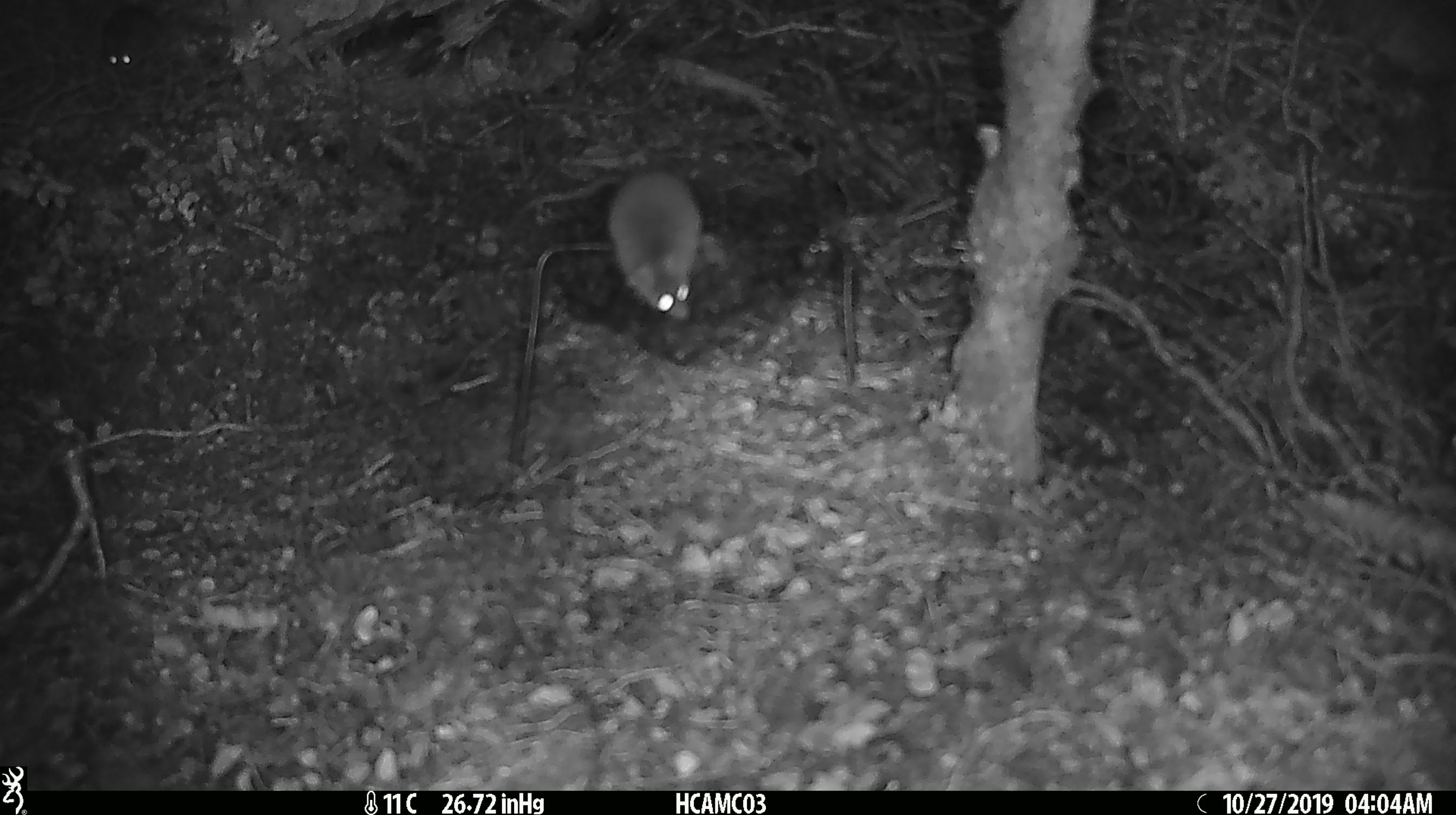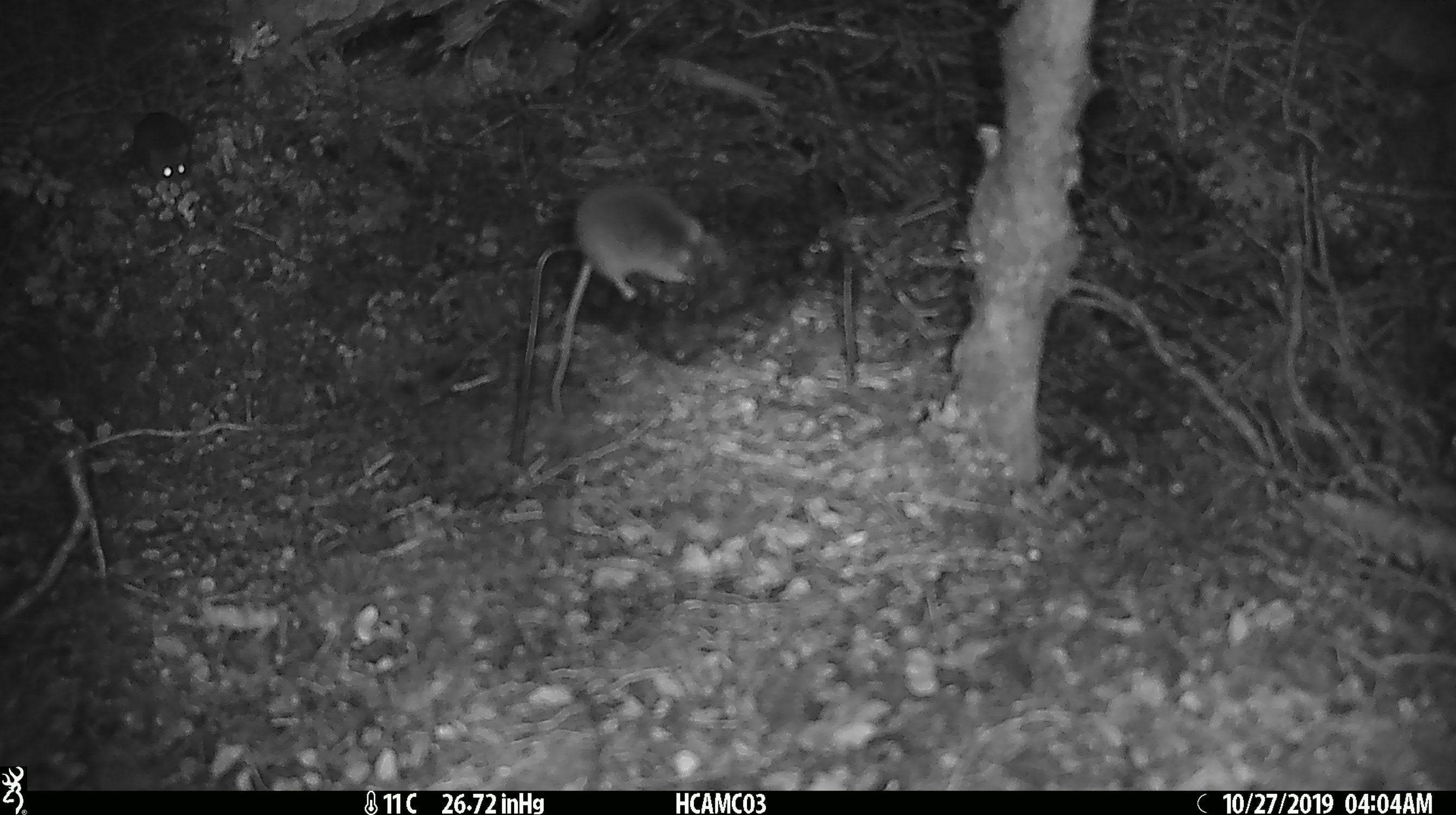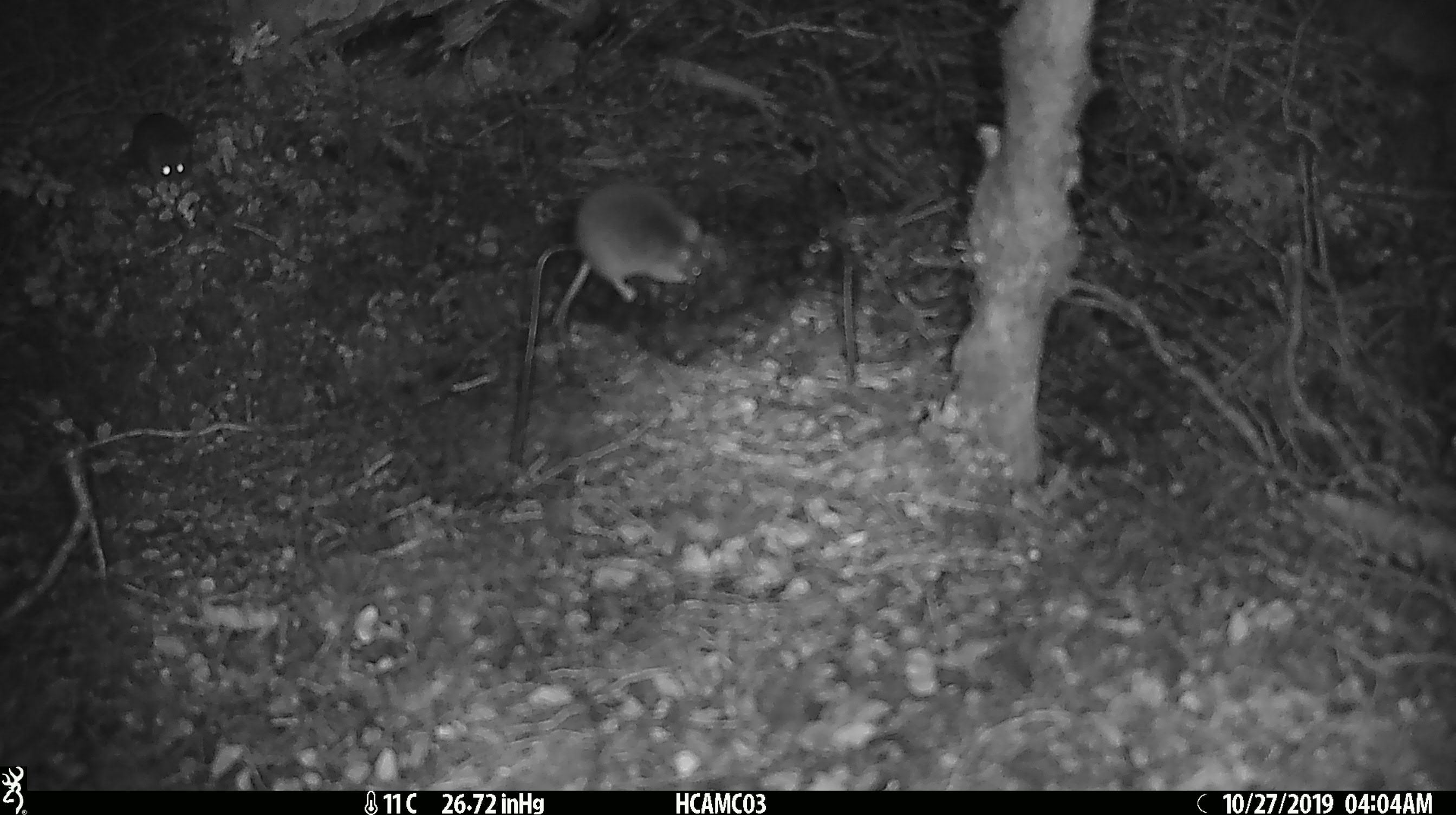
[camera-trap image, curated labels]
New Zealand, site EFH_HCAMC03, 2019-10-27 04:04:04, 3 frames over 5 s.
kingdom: Animalia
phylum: Chordata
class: Mammalia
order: Rodentia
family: Muridae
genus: Mus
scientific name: Mus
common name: mouse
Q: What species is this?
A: Mouse (Mus).